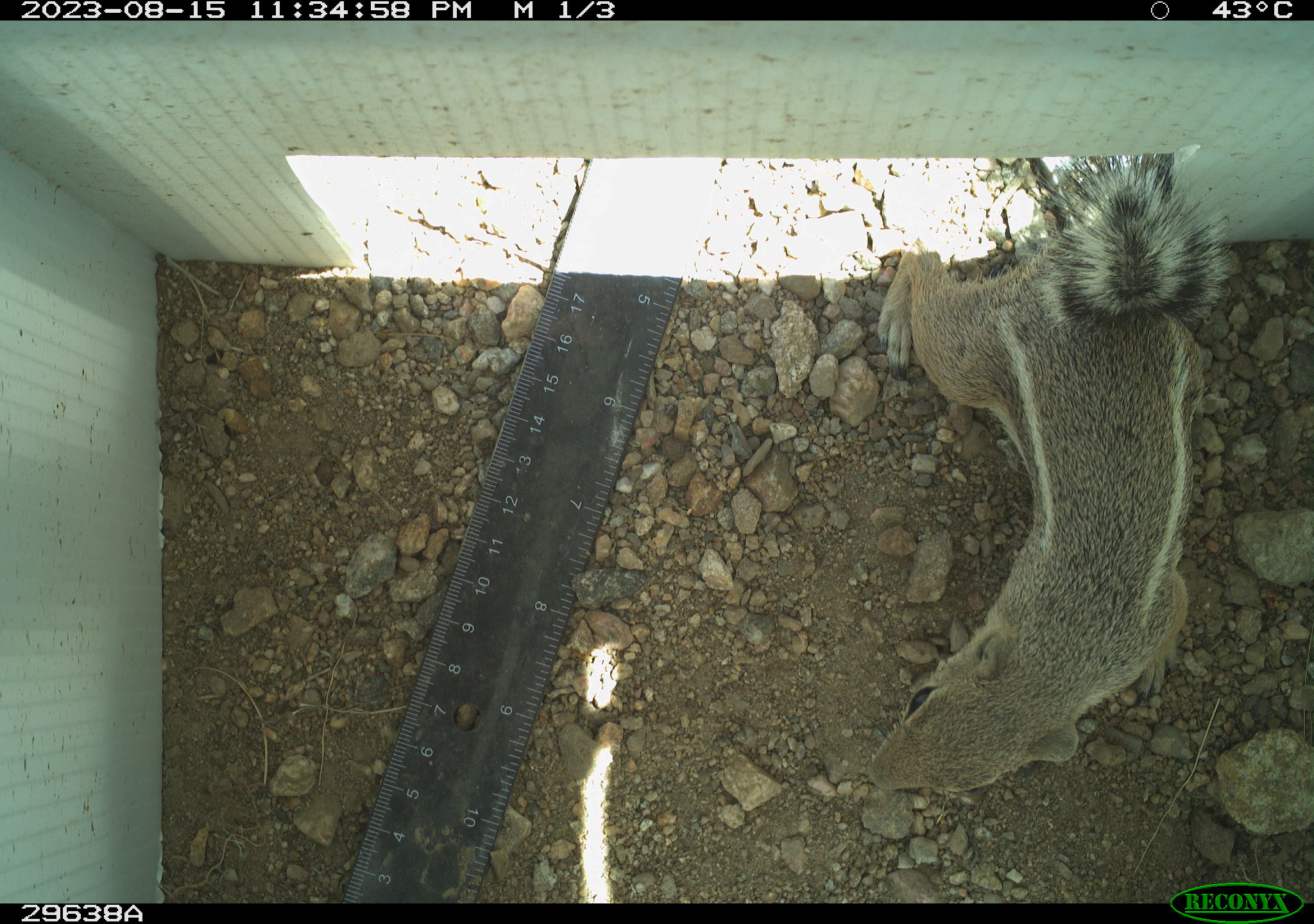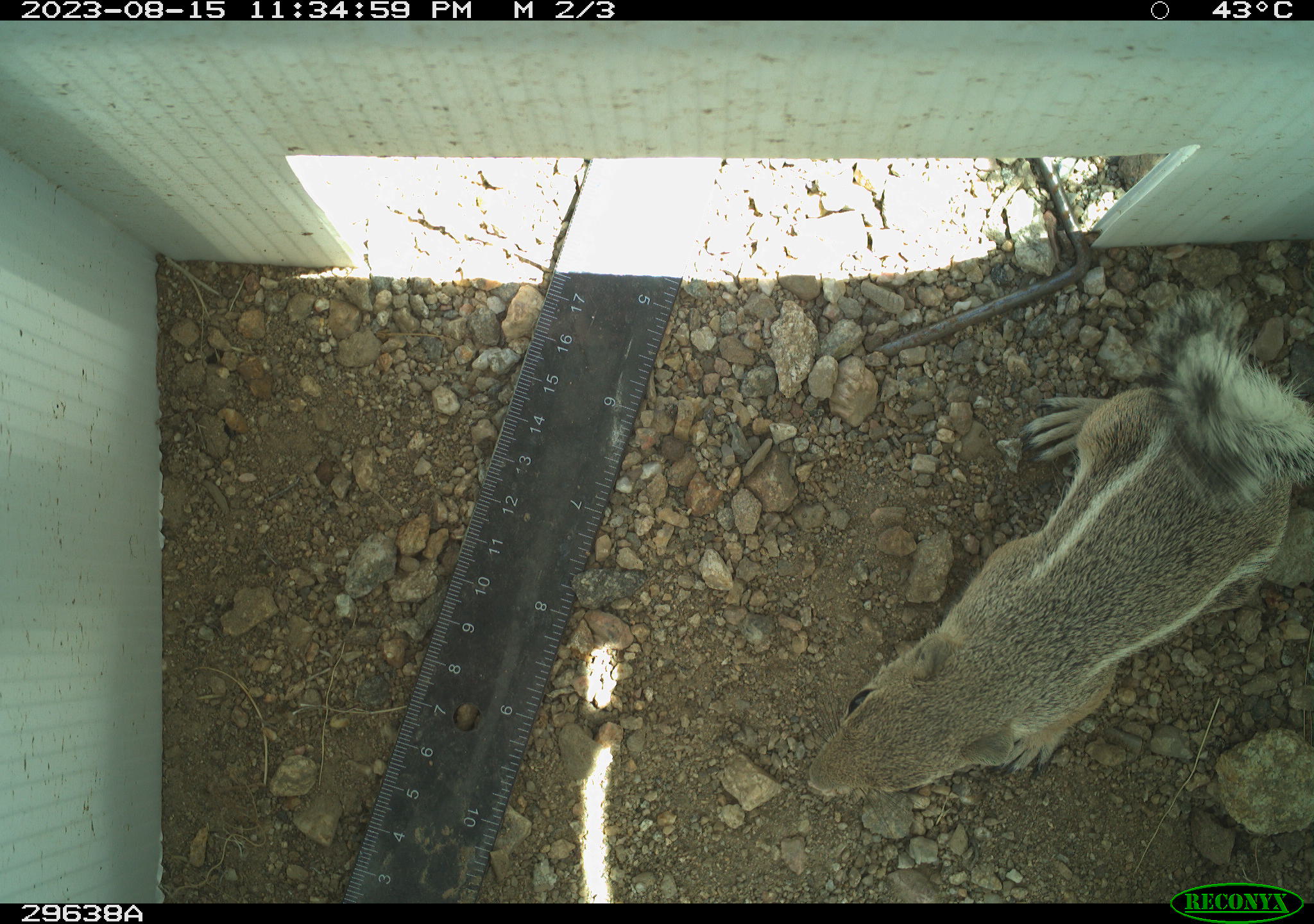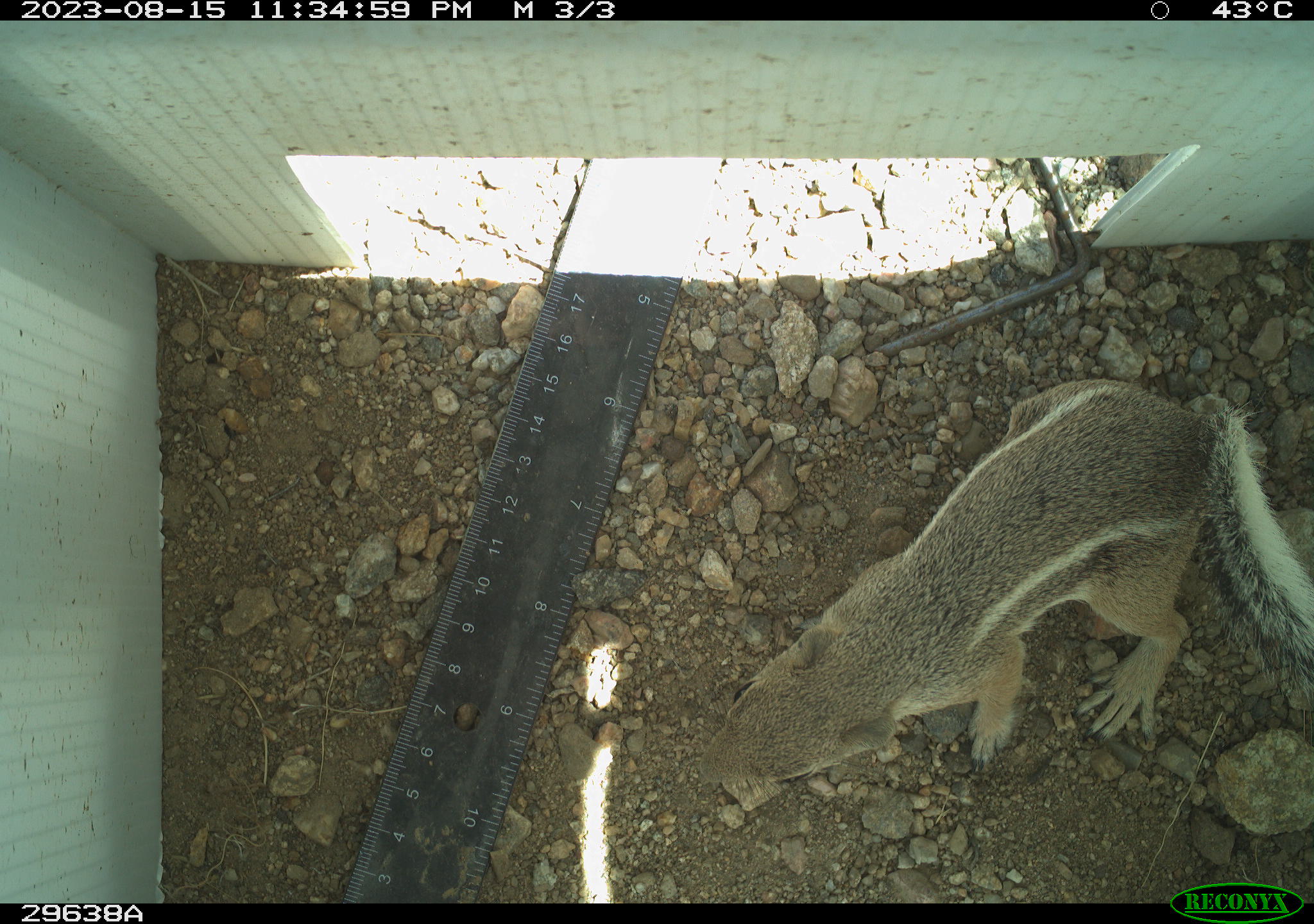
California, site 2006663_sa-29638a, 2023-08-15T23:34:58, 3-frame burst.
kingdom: Animalia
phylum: Chordata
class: Mammalia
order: Rodentia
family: Sciuridae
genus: Ammospermophilus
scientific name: Ammospermophilus leucurus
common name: white-tailed antelope squirrel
White-tailed antelope squirrel (Ammospermophilus leucurus).